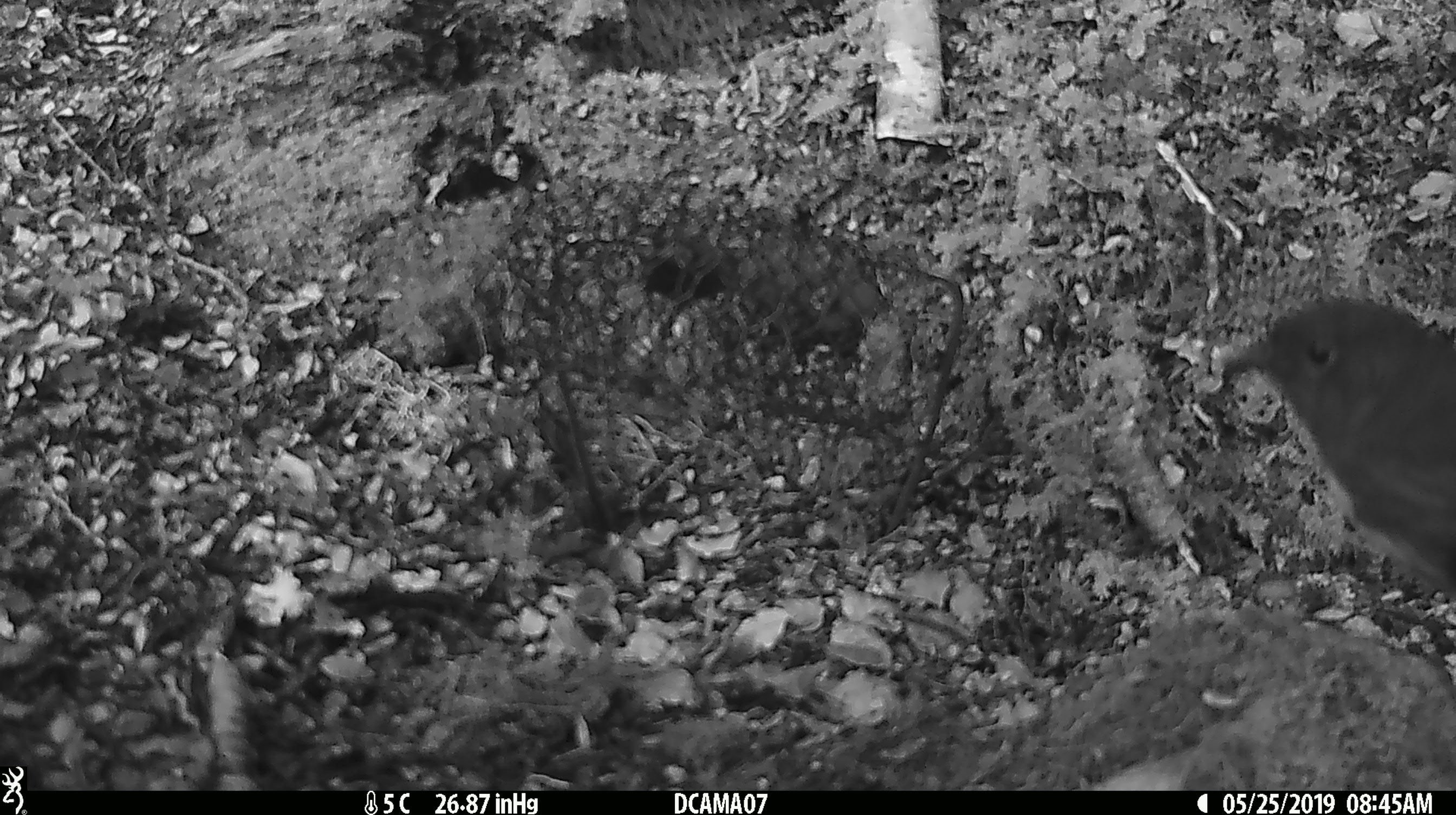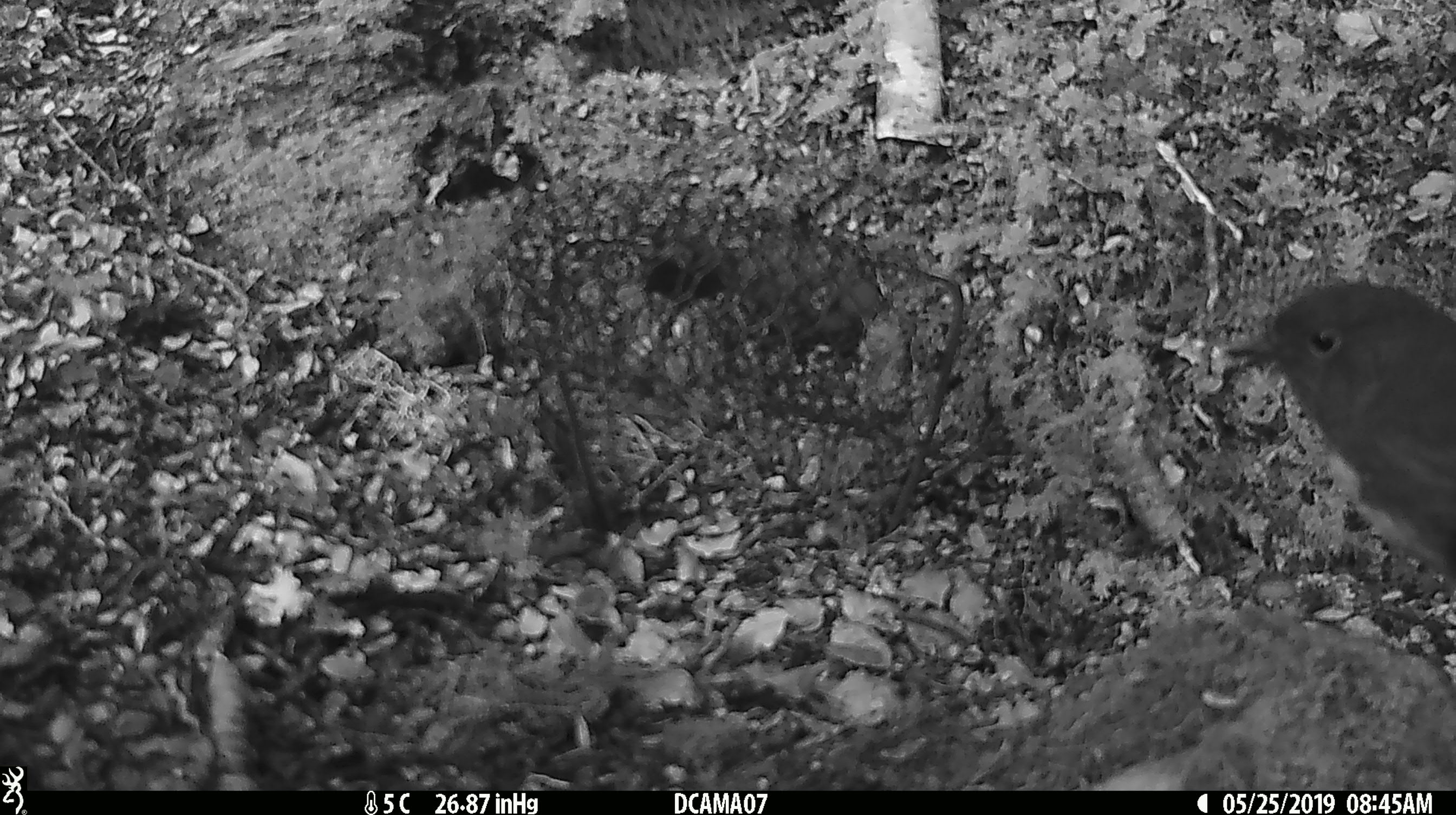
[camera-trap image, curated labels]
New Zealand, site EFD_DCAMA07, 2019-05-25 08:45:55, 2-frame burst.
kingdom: Animalia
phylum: Chordata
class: Aves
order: Passeriformes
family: Petroicidae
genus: Petroica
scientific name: Petroica australis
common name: new zealand robin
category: robin